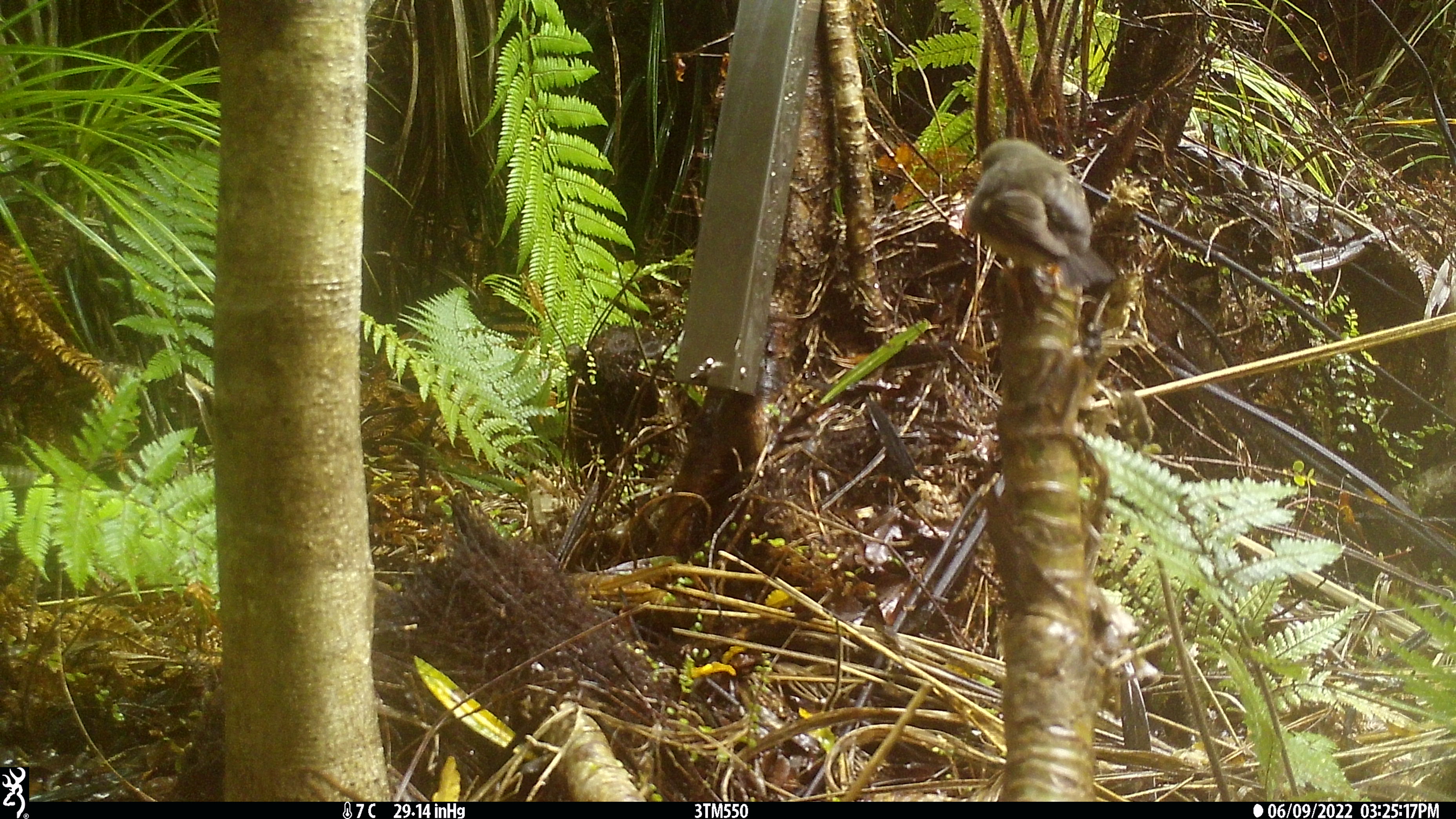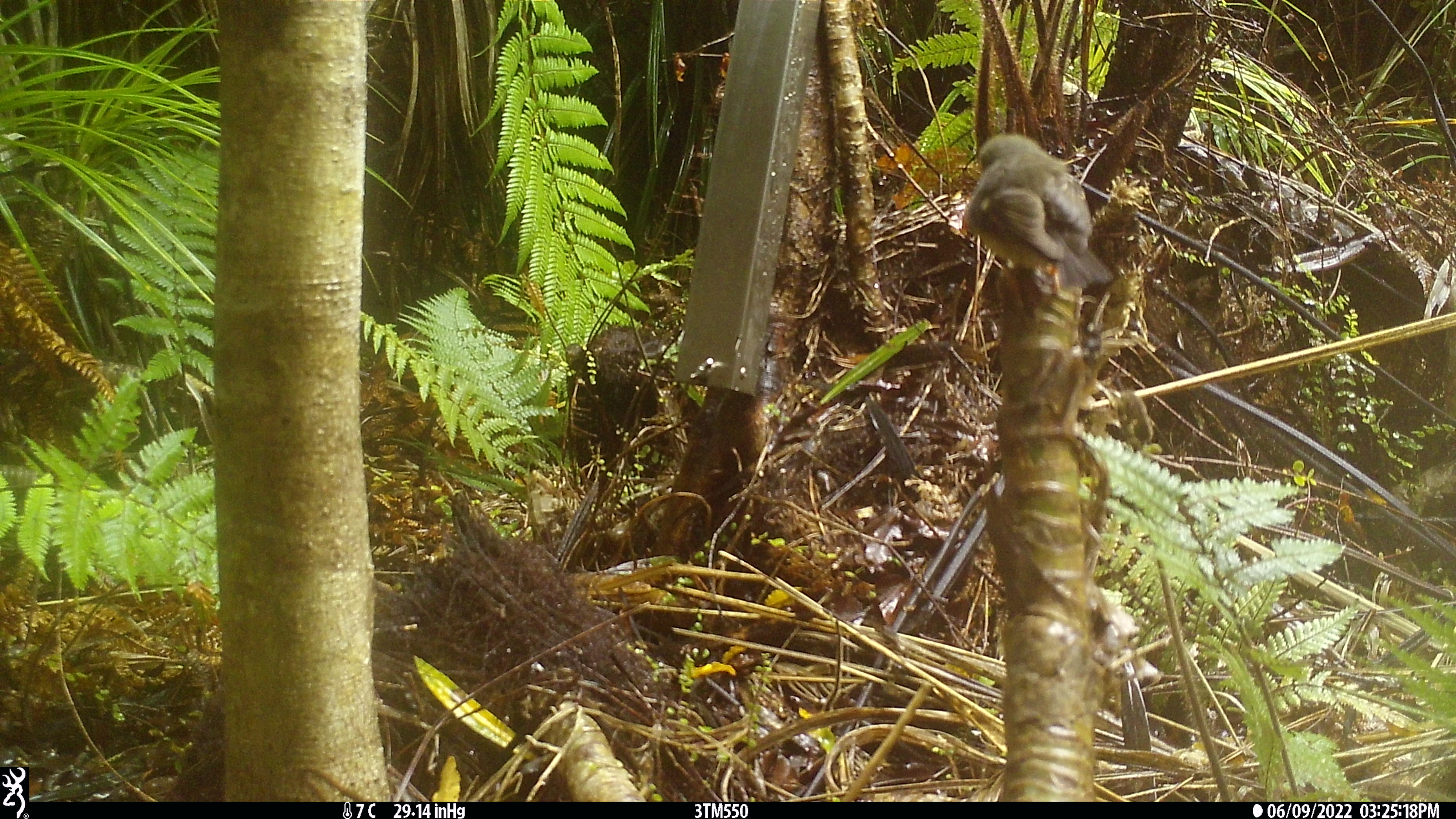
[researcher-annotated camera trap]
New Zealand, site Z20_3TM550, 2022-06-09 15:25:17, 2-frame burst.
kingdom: Animalia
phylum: Chordata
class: Aves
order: Passeriformes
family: Petroicidae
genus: Petroica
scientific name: Petroica macrocephala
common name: tomtit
Tomtit (Petroica macrocephala).